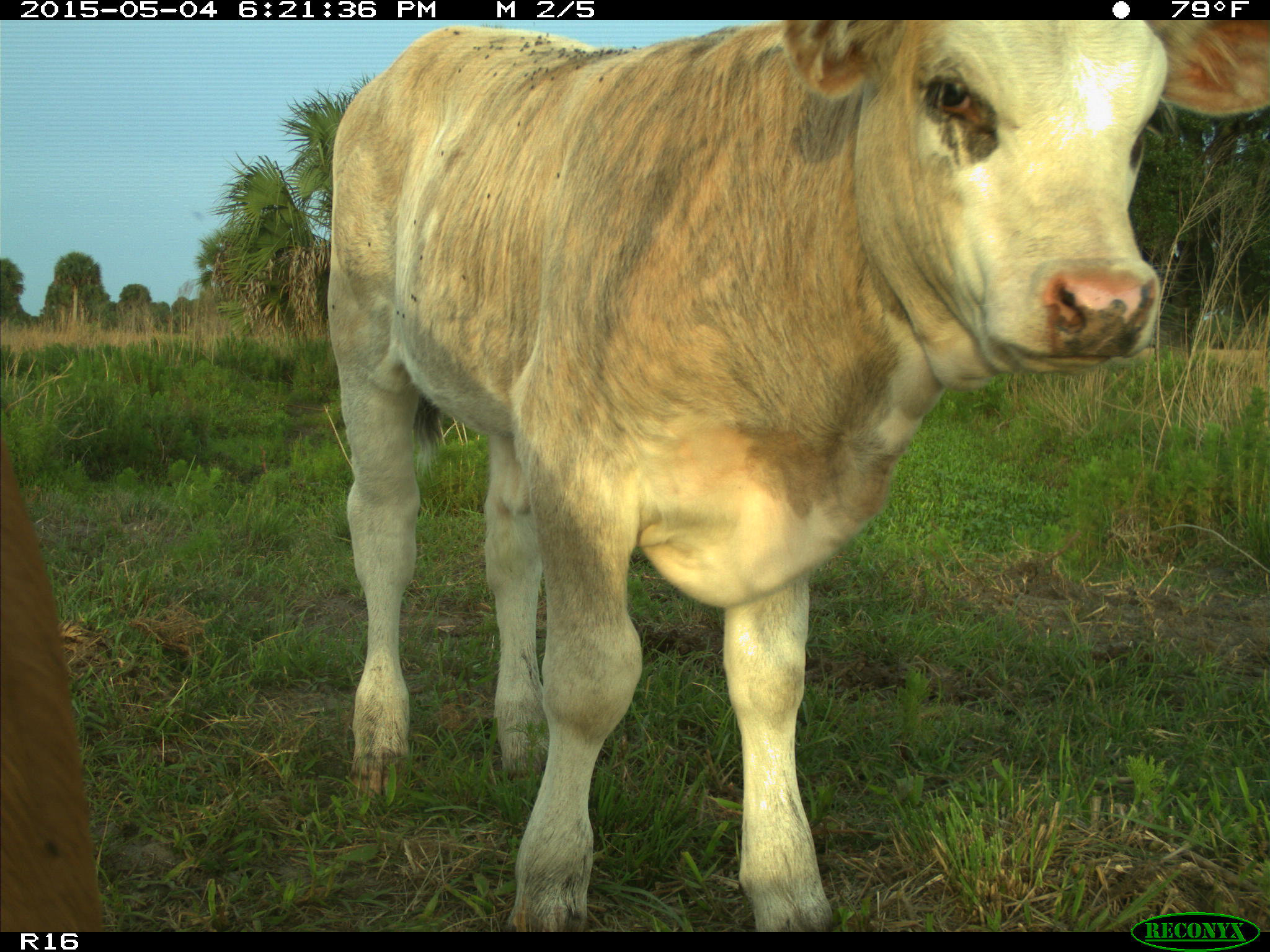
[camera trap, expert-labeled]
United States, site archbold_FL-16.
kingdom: Animalia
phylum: Chordata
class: Mammalia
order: Artiodactyla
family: Bovidae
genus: Bos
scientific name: Bos taurus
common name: domestic cow